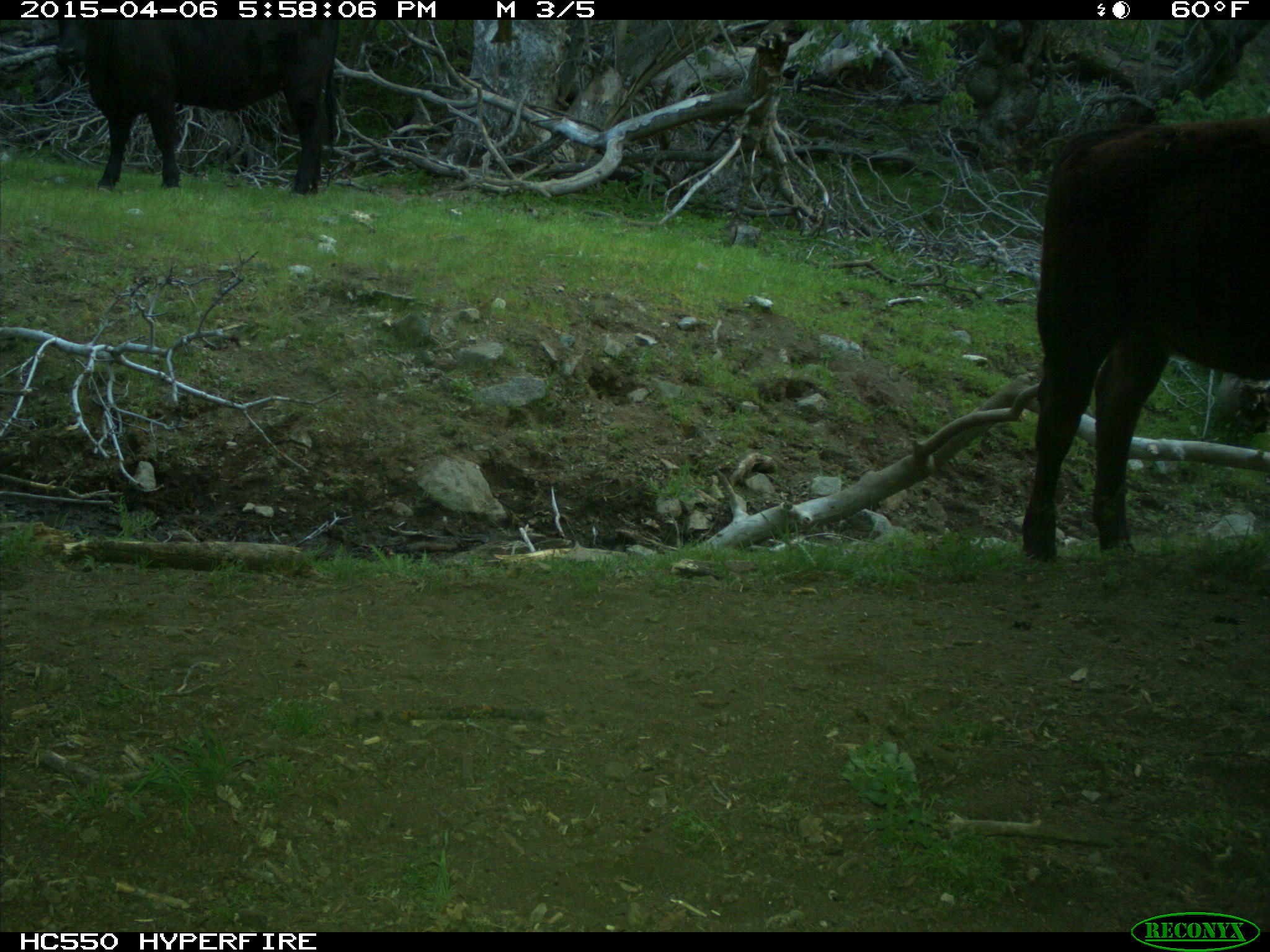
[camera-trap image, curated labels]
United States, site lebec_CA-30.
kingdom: Animalia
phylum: Chordata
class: Mammalia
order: Artiodactyla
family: Bovidae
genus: Bos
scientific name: Bos taurus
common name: domestic cow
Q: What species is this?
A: Bos taurus (domestic cow).